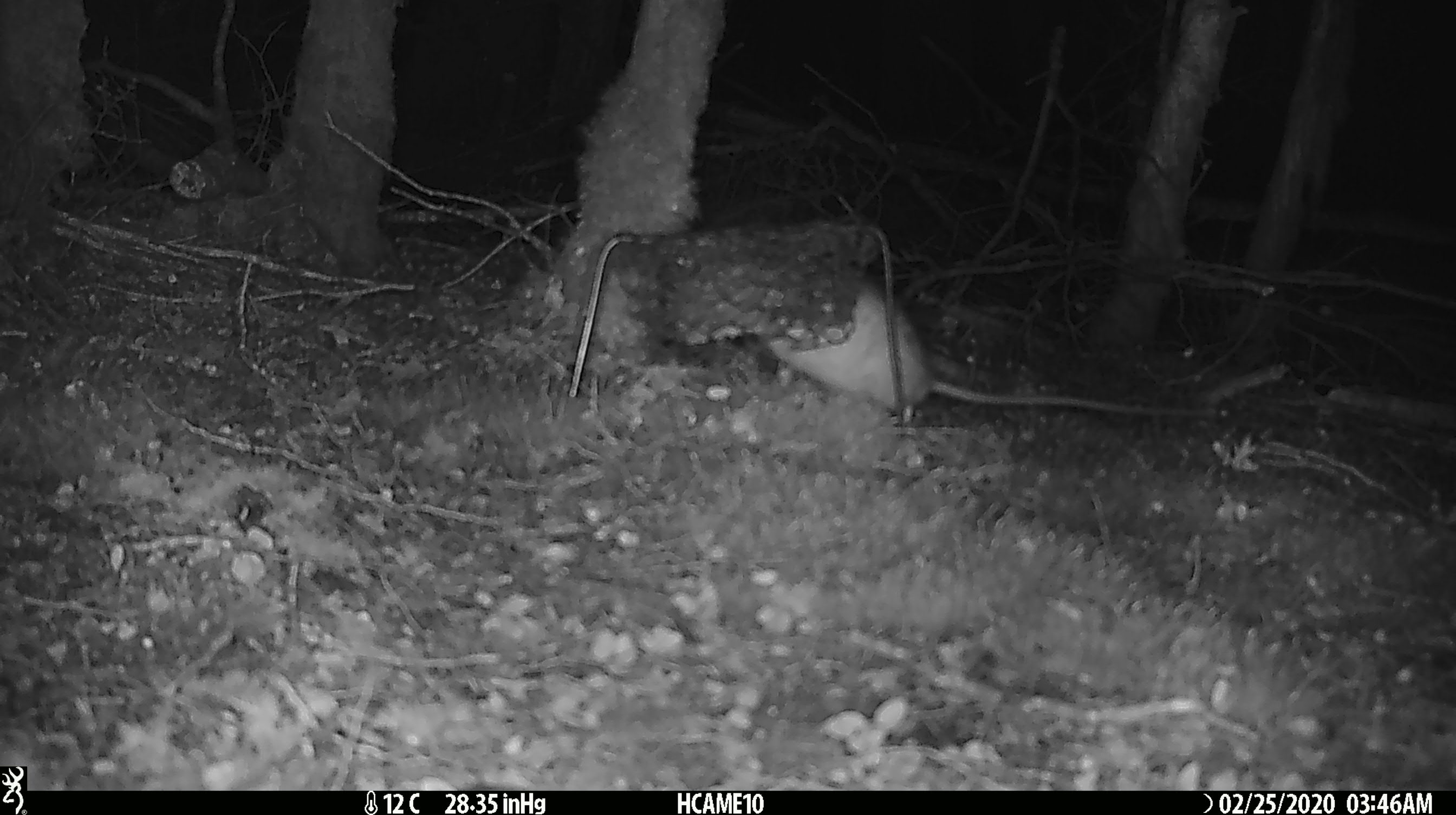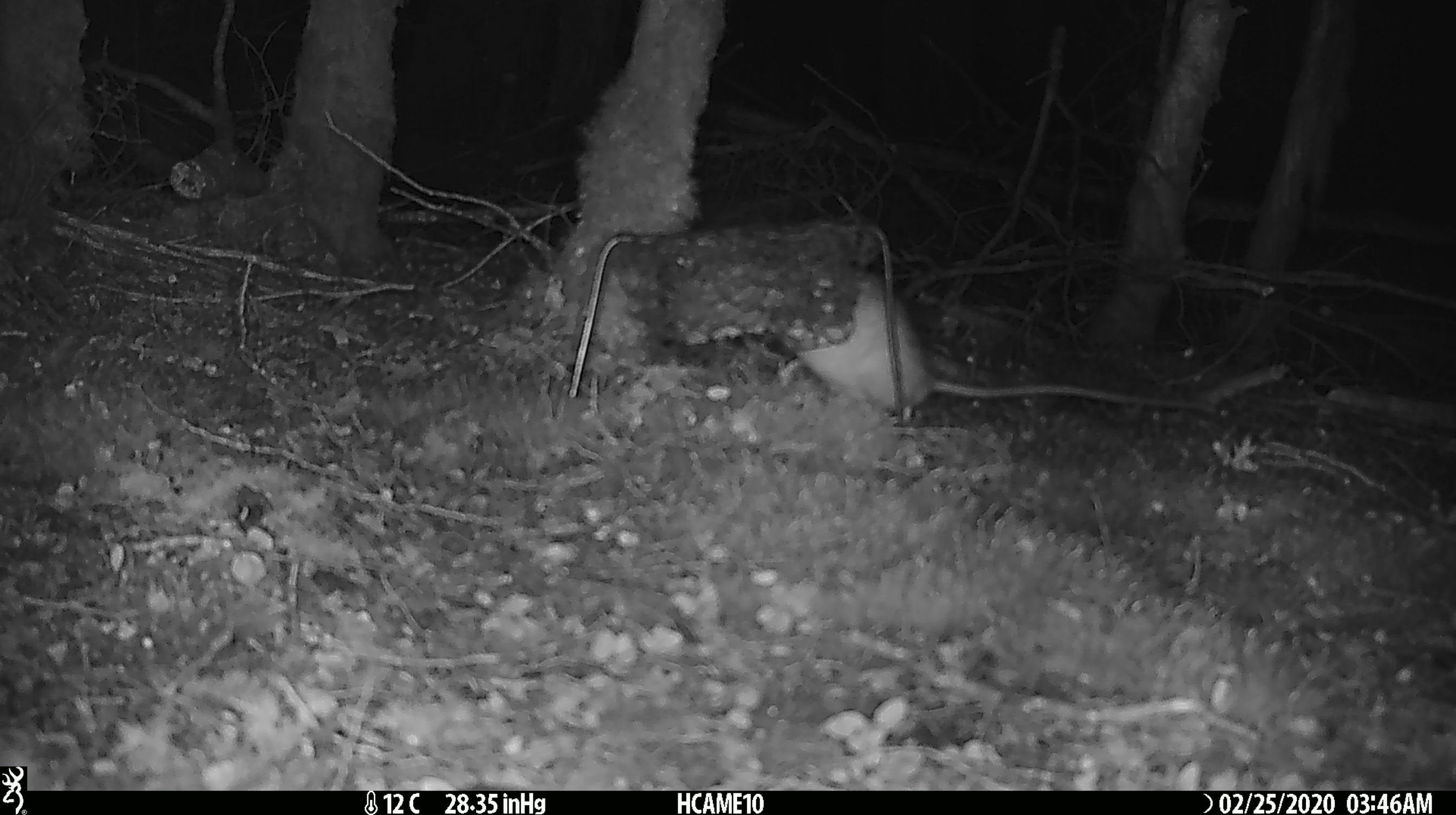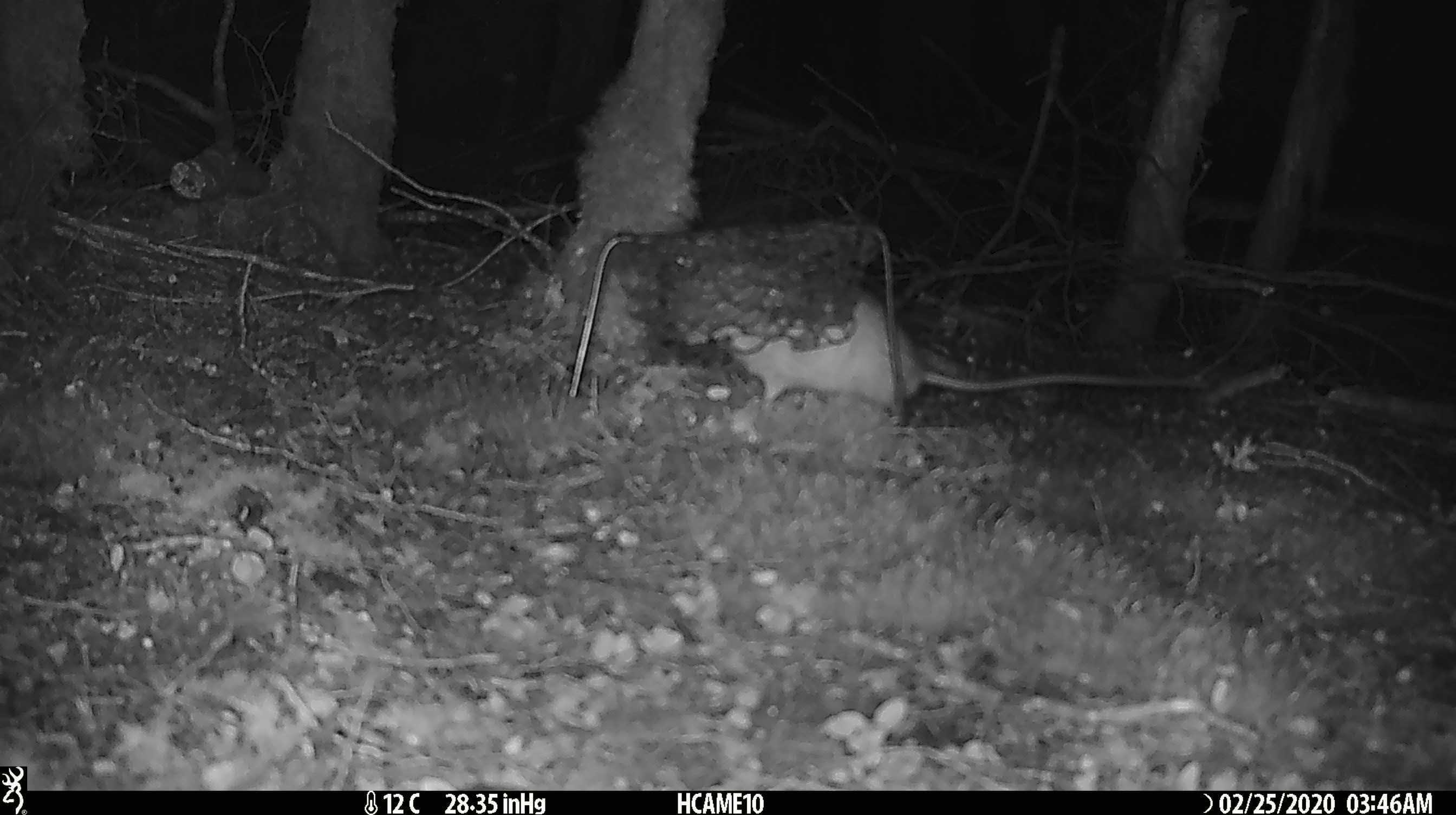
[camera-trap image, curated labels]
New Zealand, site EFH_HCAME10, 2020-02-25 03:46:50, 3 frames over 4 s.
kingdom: Animalia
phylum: Chordata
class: Mammalia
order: Rodentia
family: Muridae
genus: Rattus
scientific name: Rattus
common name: rat